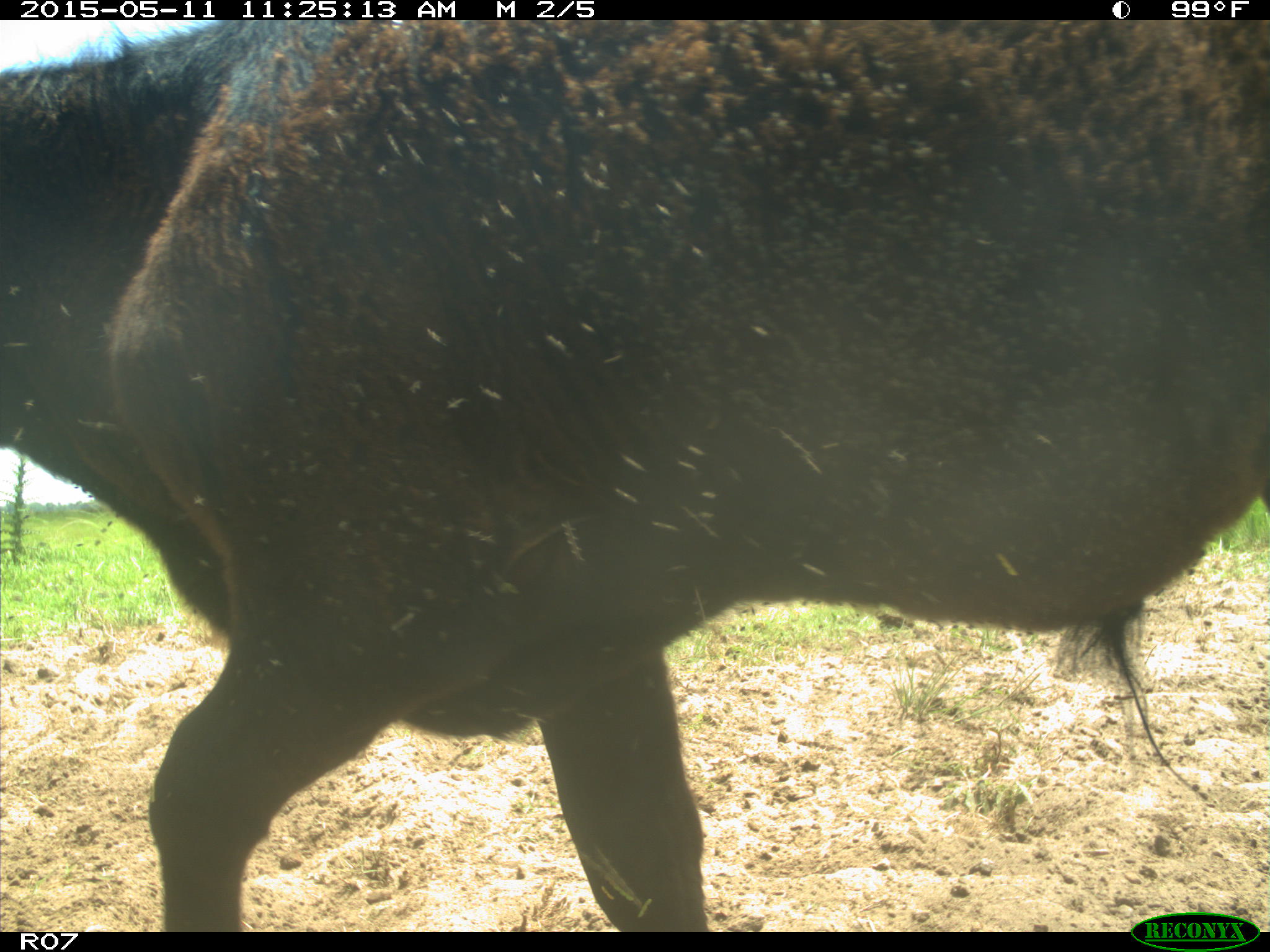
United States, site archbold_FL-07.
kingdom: Animalia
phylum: Chordata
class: Mammalia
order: Artiodactyla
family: Bovidae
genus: Bos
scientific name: Bos taurus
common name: domestic cow